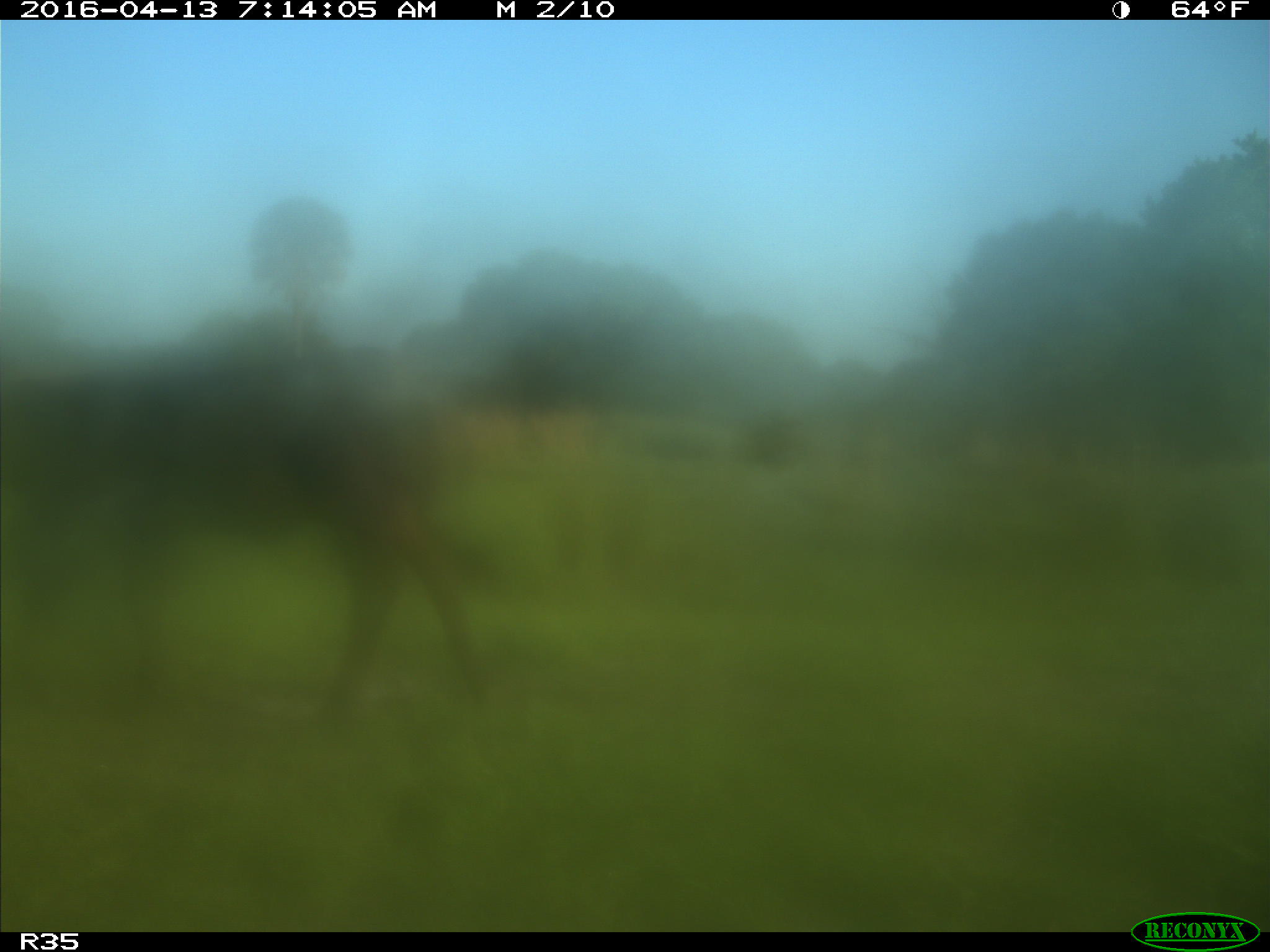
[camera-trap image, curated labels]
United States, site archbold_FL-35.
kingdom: Animalia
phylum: Chordata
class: Mammalia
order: Artiodactyla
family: Bovidae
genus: Bos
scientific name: Bos taurus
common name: domestic cow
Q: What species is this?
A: Bos taurus (domestic cow).